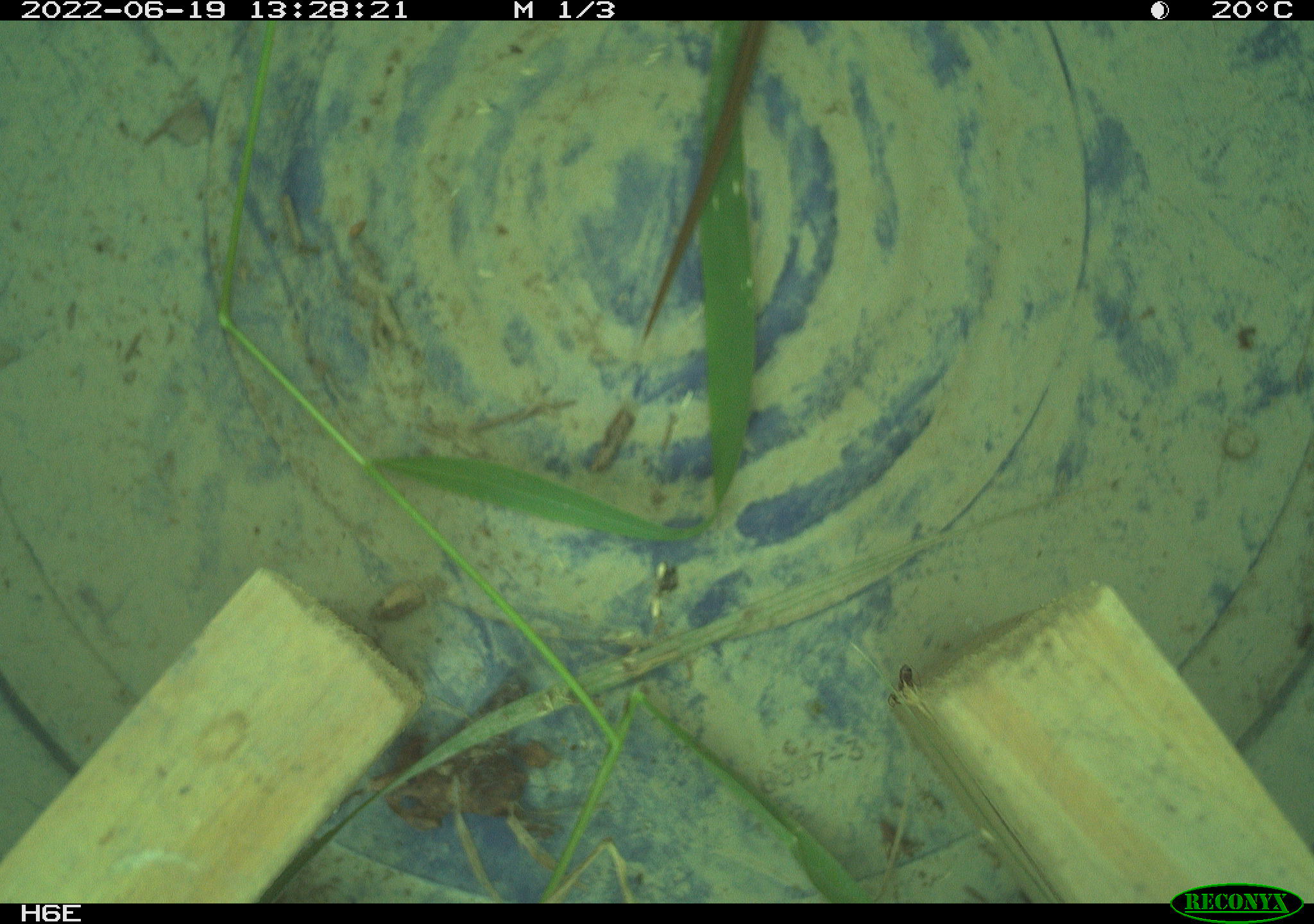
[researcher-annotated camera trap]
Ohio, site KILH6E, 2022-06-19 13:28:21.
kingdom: Animalia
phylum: Chordata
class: Reptilia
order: Squamata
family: Colubridae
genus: Thamnophis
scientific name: Thamnophis sirtalis sirtalis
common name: eastern gartersnake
Eastern gartersnake (Thamnophis sirtalis sirtalis).